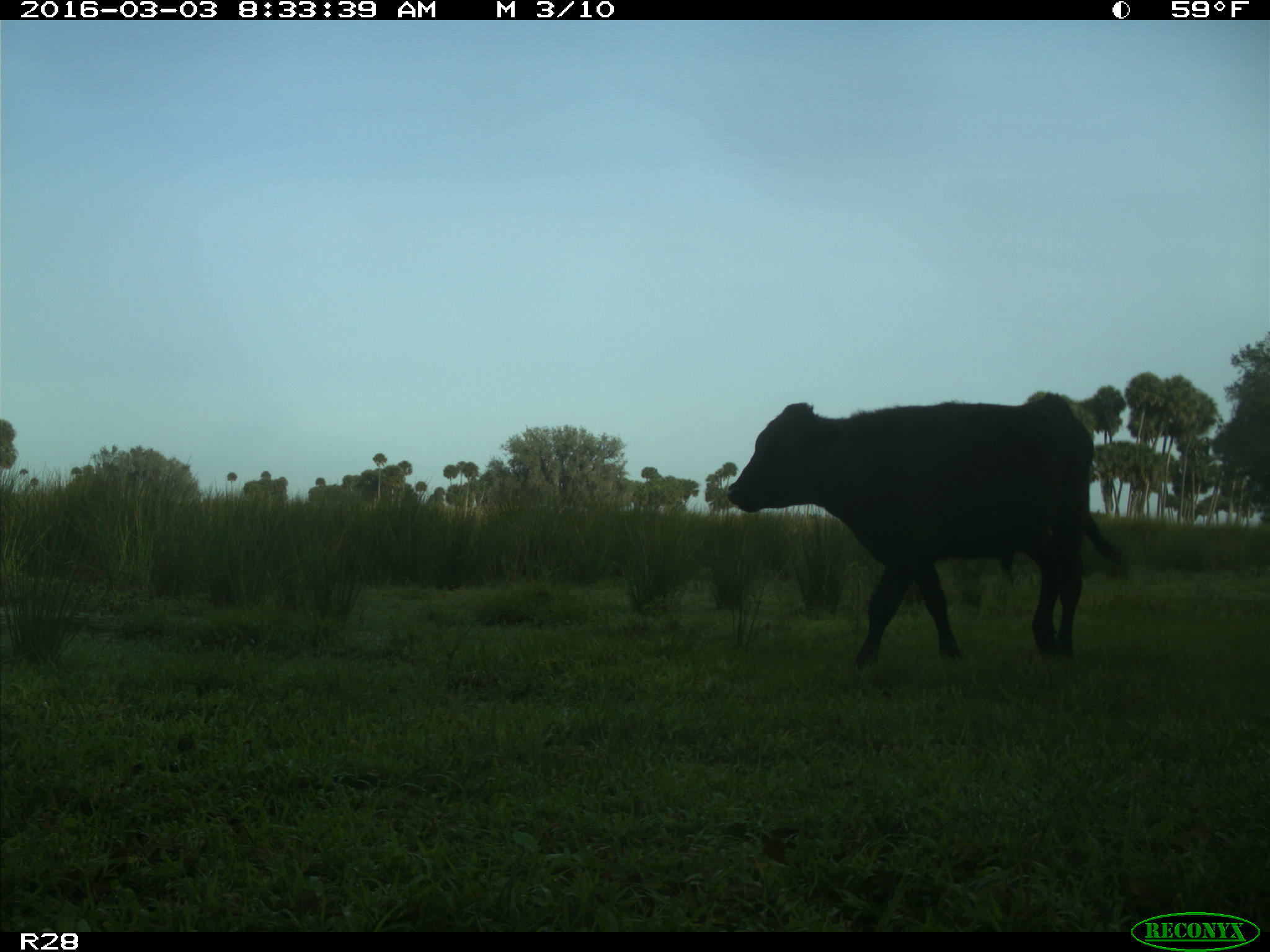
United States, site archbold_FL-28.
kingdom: Animalia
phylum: Chordata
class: Mammalia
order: Artiodactyla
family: Bovidae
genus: Bos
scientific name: Bos taurus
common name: domestic cow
Bos taurus (domestic cow).